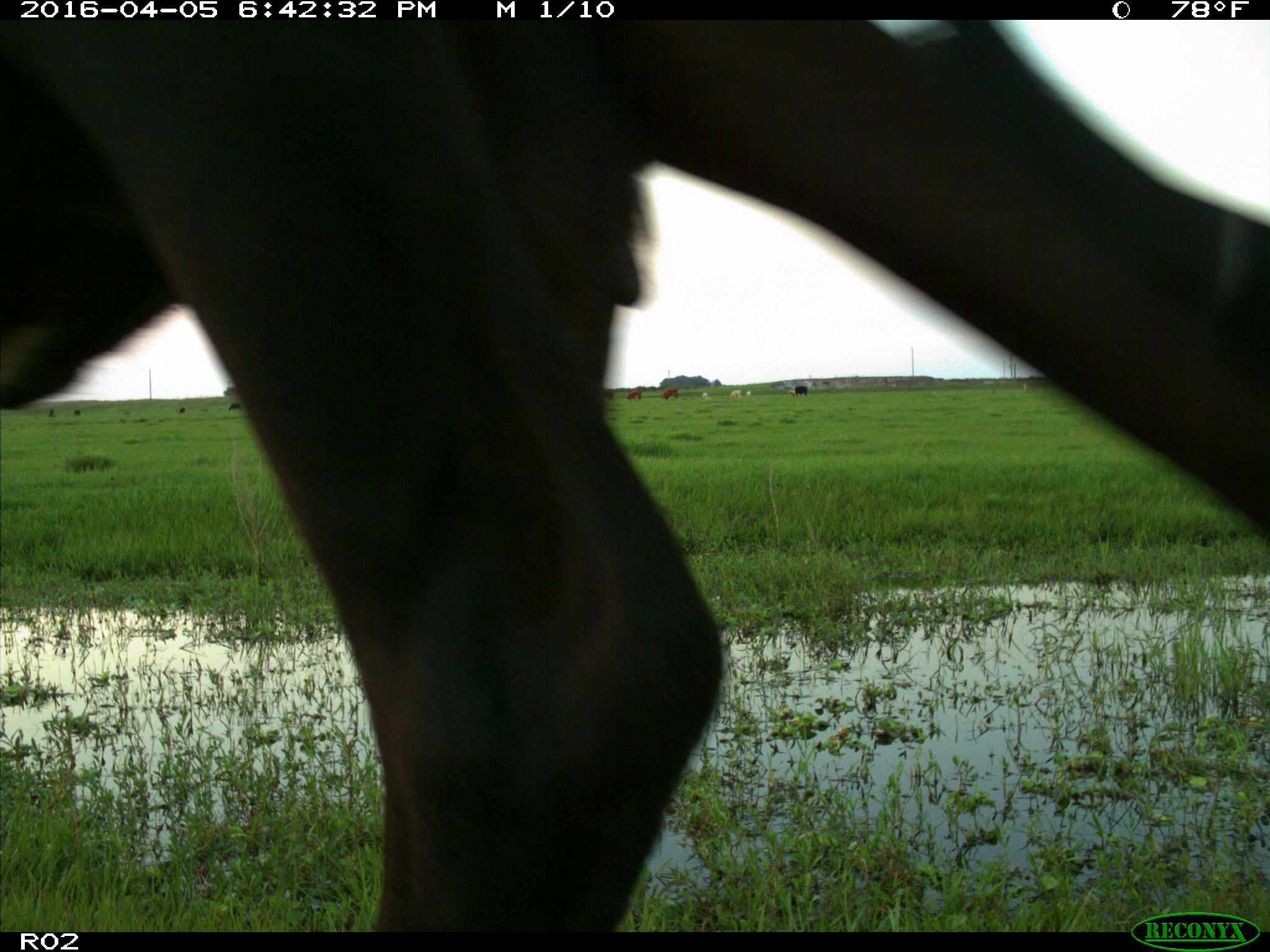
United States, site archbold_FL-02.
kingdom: Animalia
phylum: Chordata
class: Mammalia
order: Artiodactyla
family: Bovidae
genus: Bos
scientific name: Bos taurus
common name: domestic cow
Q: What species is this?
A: Bos taurus (domestic cow).